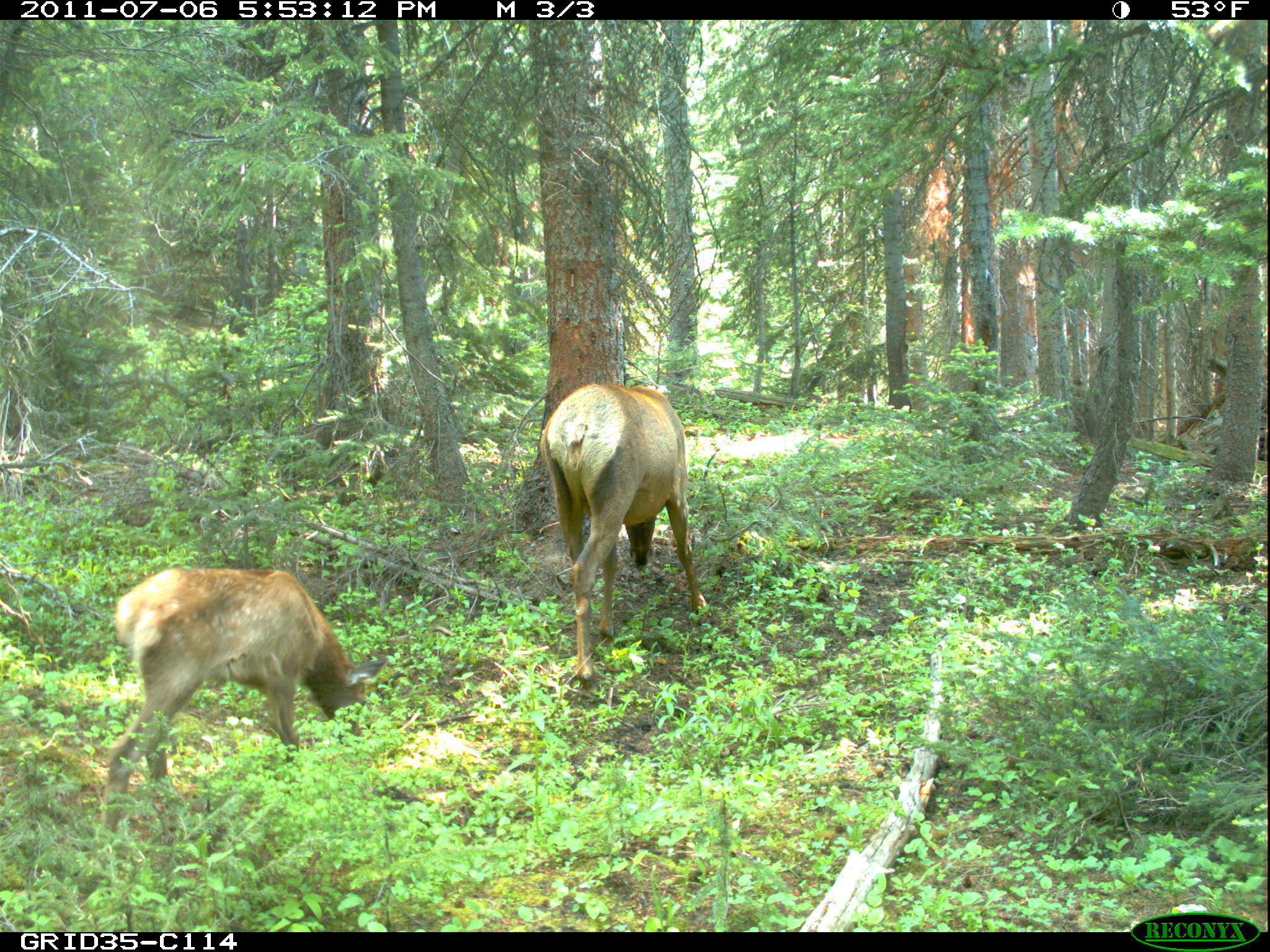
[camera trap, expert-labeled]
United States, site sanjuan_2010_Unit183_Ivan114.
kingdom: Animalia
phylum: Chordata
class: Mammalia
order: Artiodactyla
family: Cervidae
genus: Cervus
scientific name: Cervus elaphus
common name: red deer